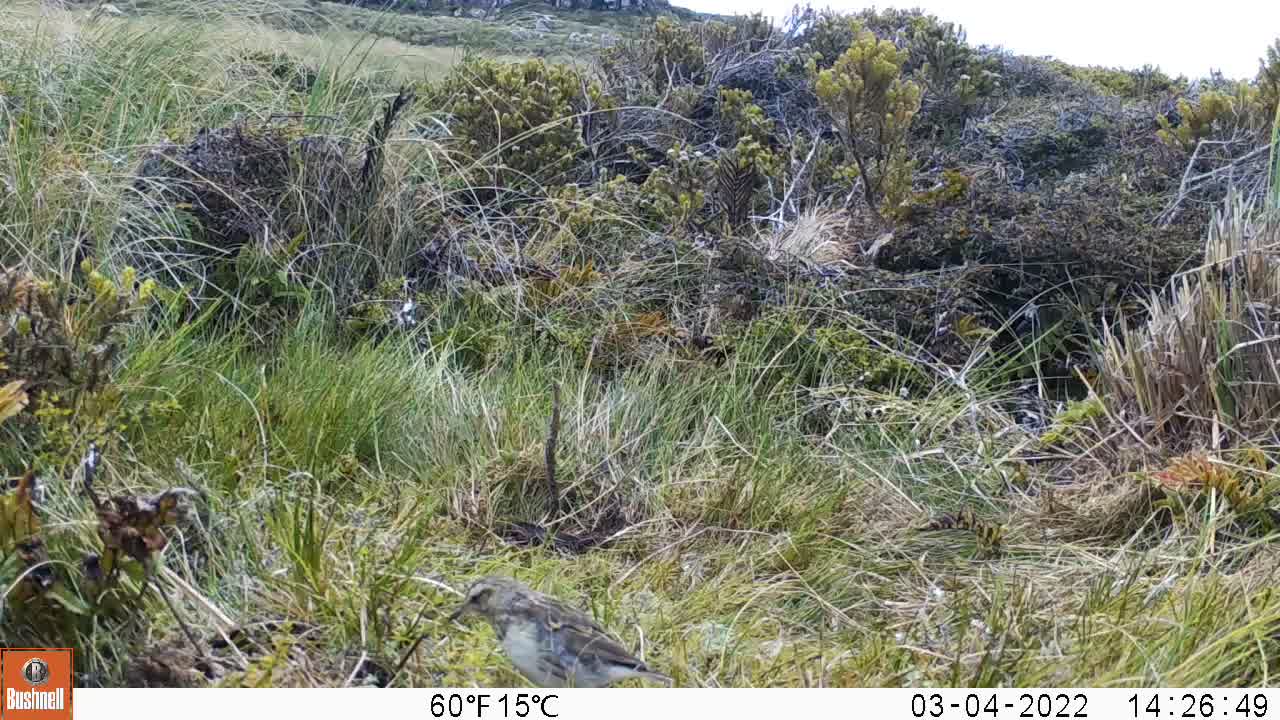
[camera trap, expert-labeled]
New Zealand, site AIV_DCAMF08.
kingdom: Animalia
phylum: Chordata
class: Aves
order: Passeriformes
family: Motacillidae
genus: Anthus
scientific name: Anthus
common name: pipit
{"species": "pipit (Anthus)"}